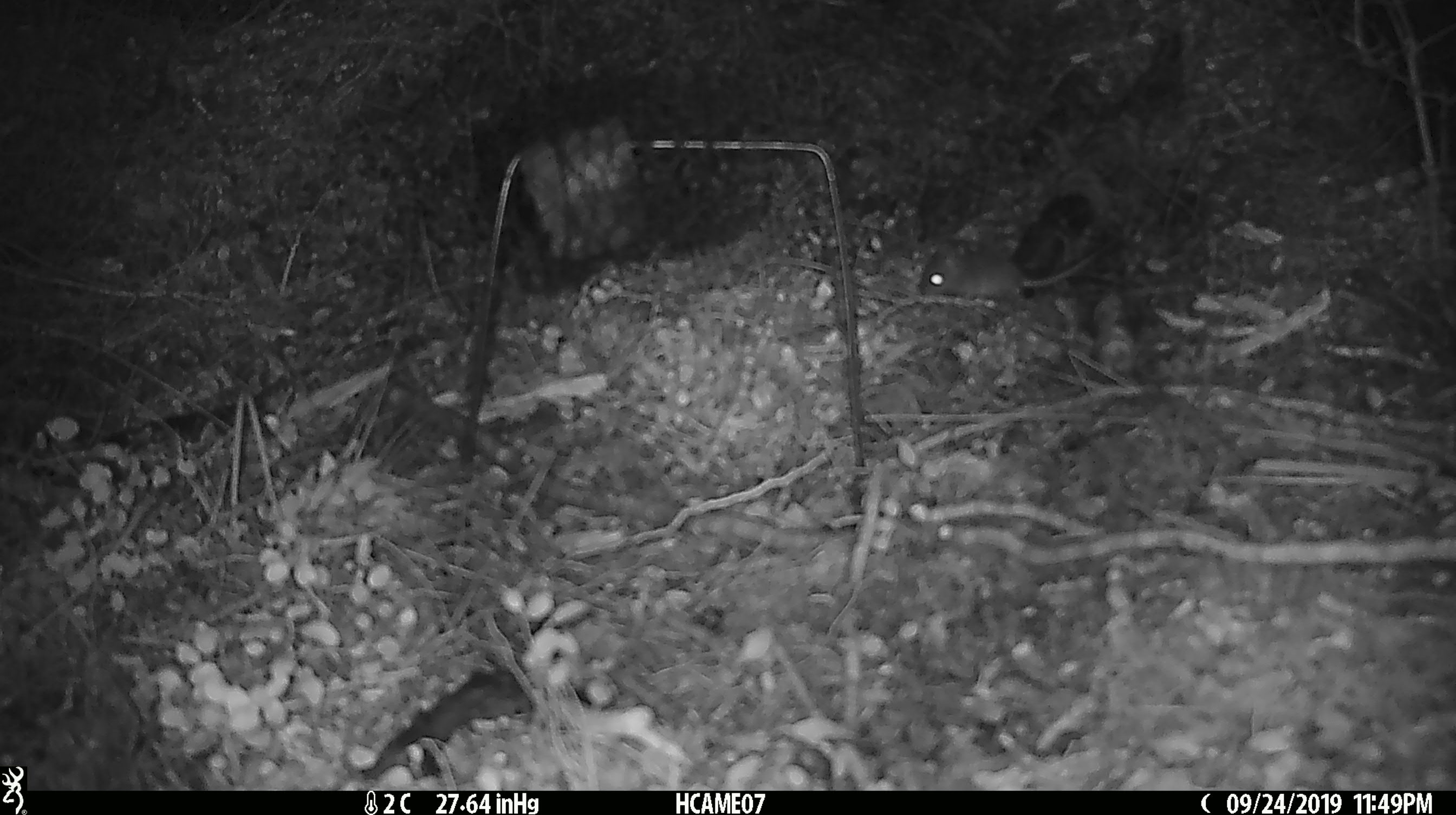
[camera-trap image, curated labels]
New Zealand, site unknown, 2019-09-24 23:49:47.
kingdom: Animalia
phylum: Chordata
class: Mammalia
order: Rodentia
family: Muridae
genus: Mus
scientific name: Mus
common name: mouse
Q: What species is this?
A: Mouse (Mus).